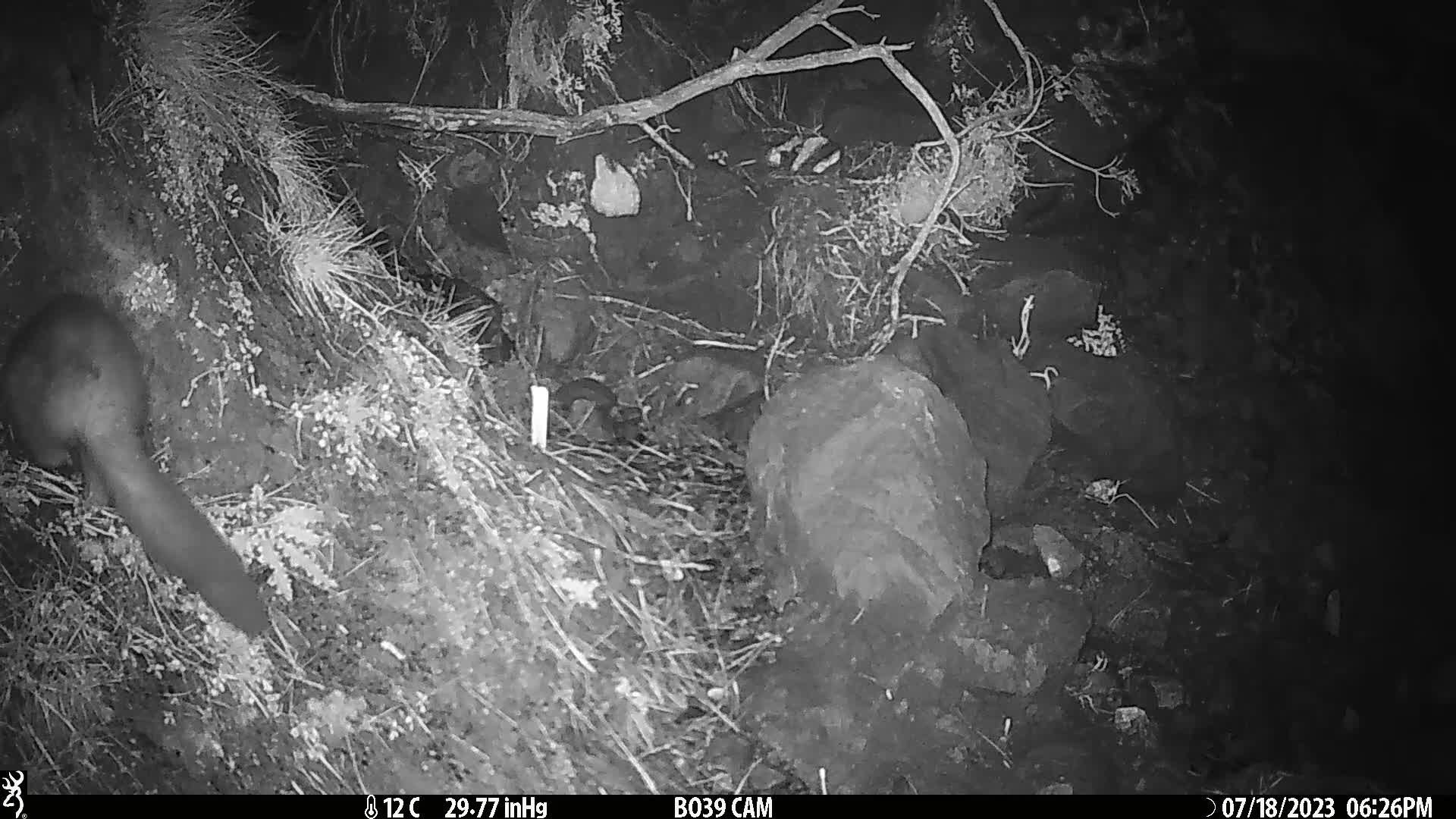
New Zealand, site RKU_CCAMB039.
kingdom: Animalia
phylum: Chordata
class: Mammalia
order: Diprotodontia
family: Phalangeridae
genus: Trichosurus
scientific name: Trichosurus vulpecula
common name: common brushtail possum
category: possum